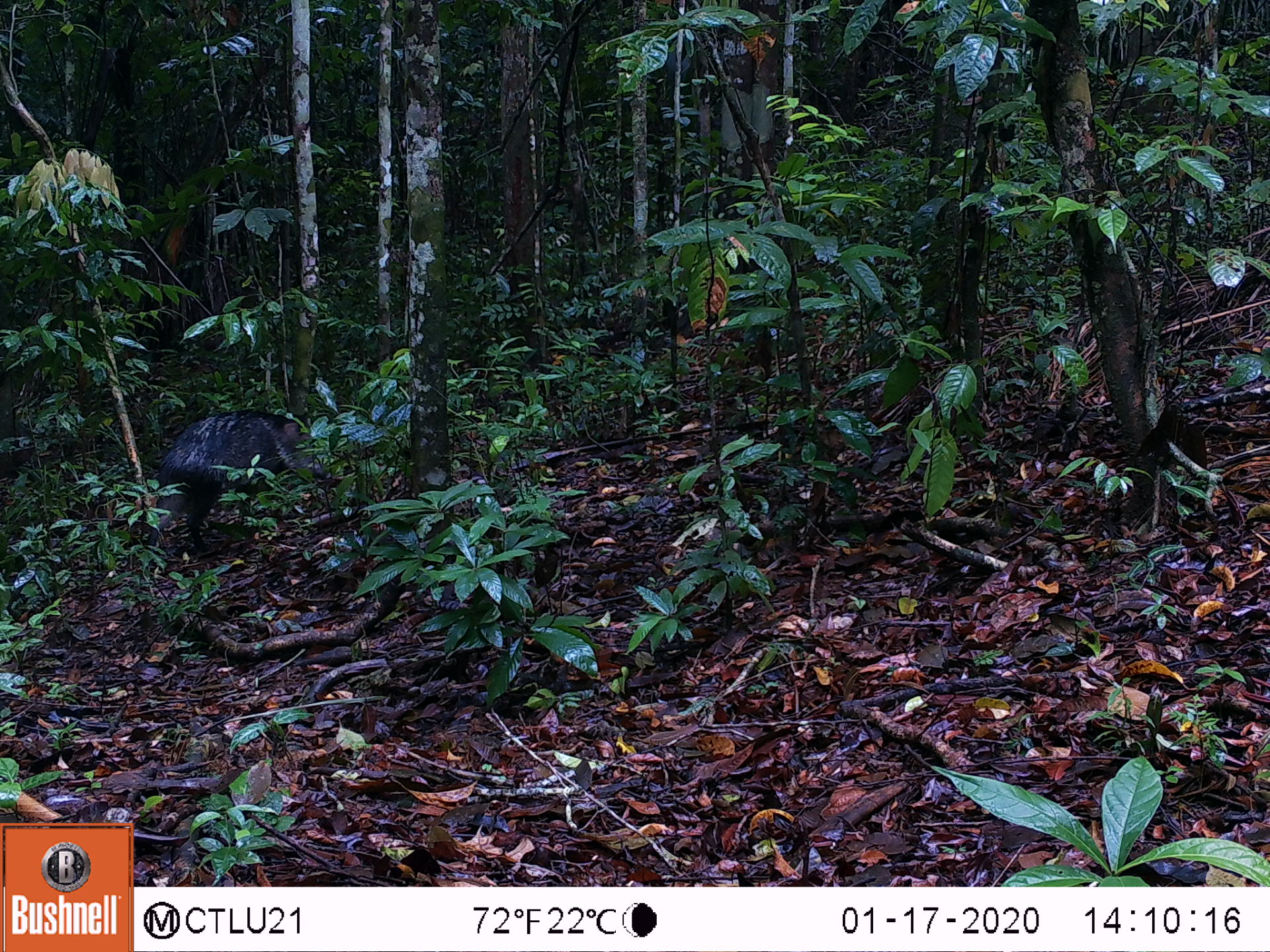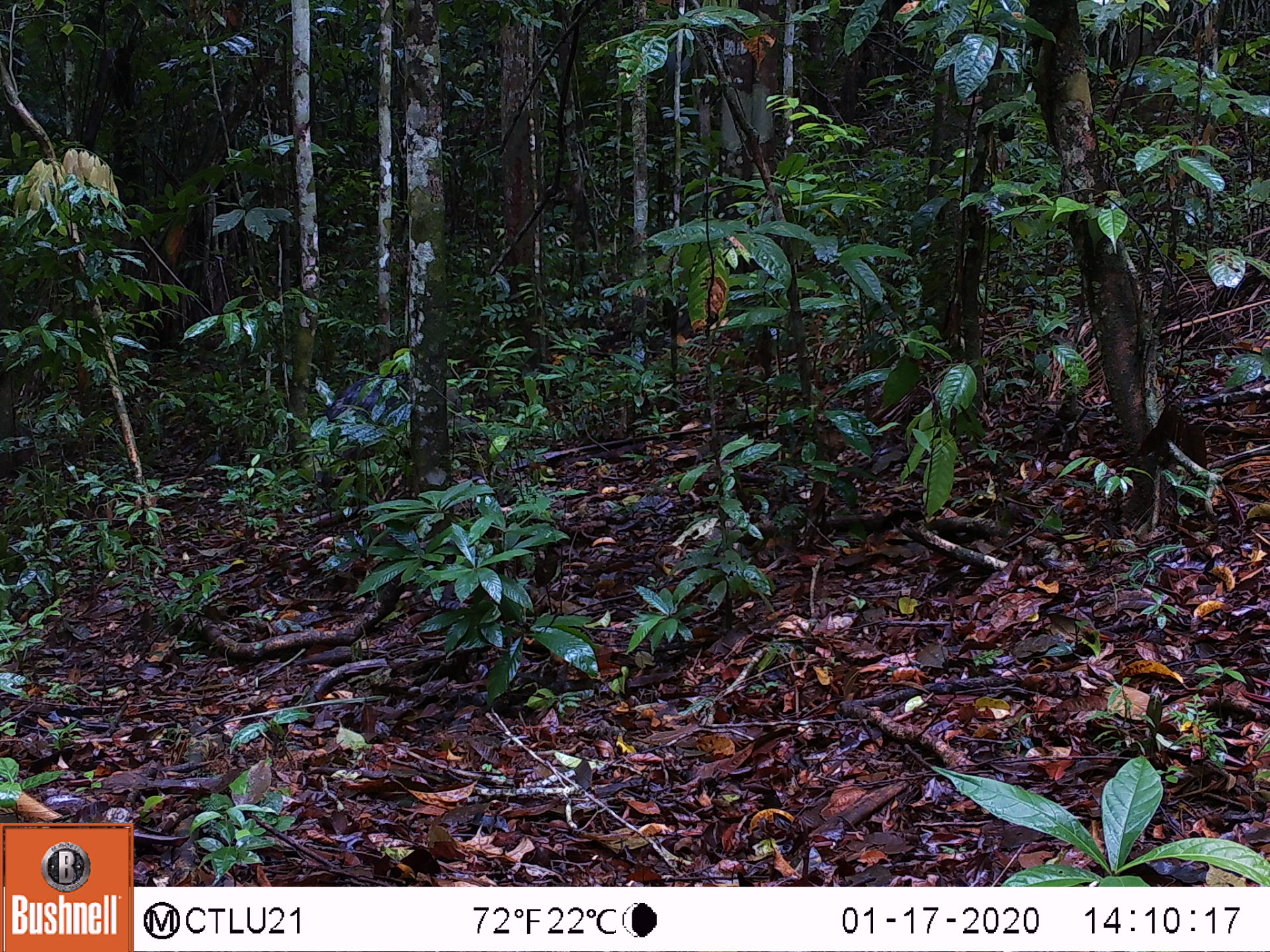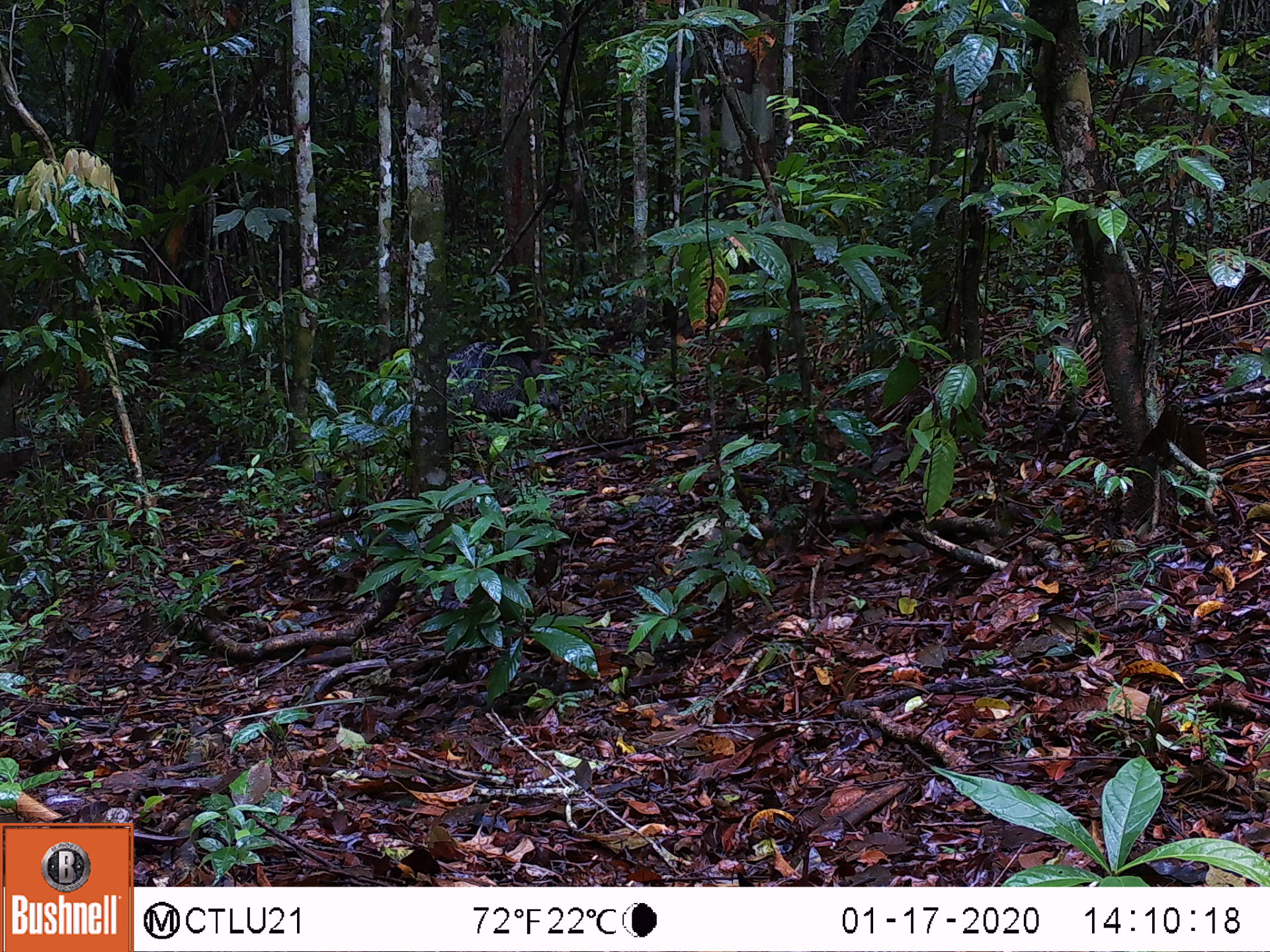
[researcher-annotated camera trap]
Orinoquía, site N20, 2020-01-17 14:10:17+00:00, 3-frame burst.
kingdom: Animalia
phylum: Chordata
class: Mammalia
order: Artiodactyla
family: Tayassuidae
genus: Pecari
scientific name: Pecari tajacu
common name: collared peccary